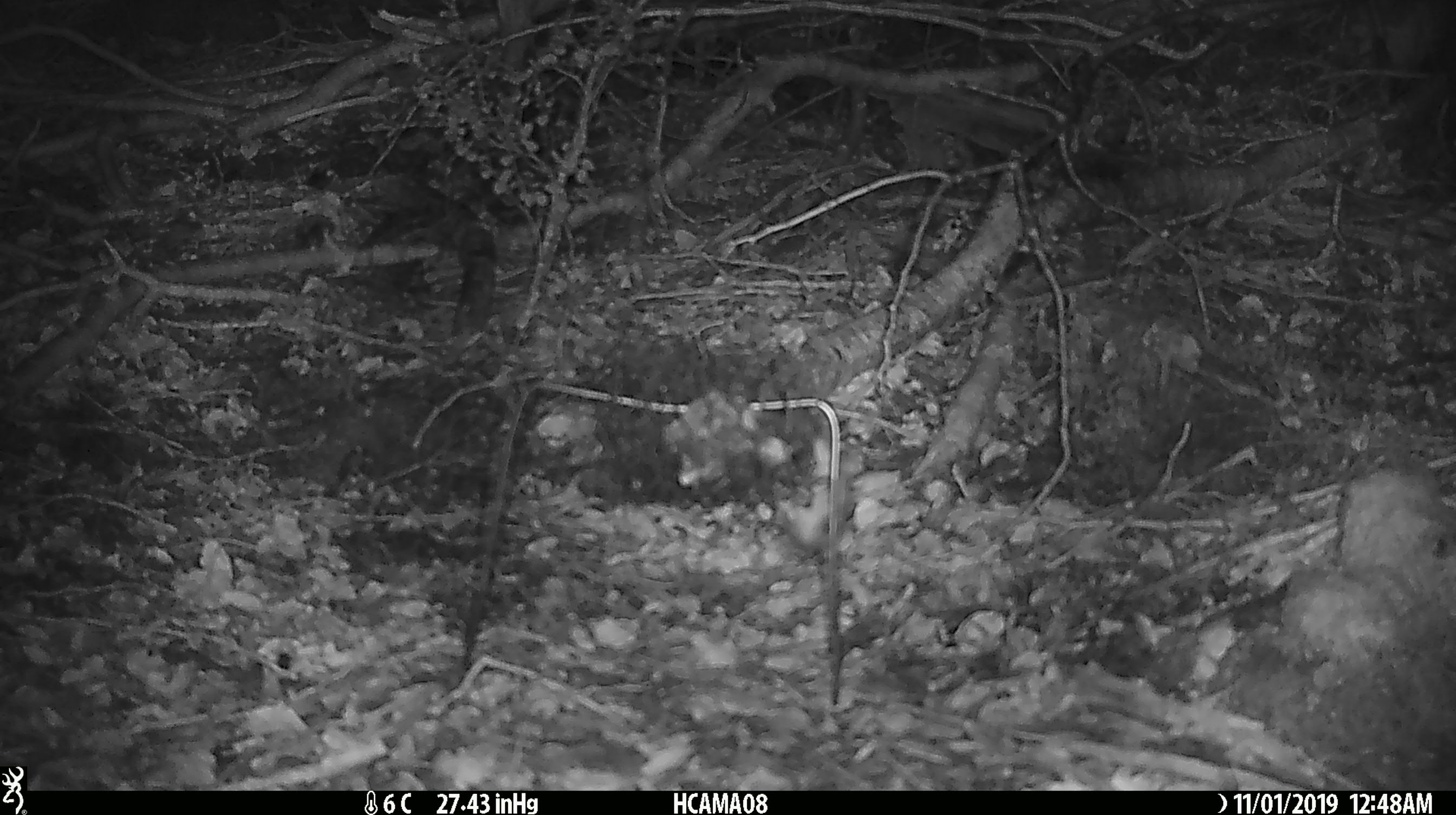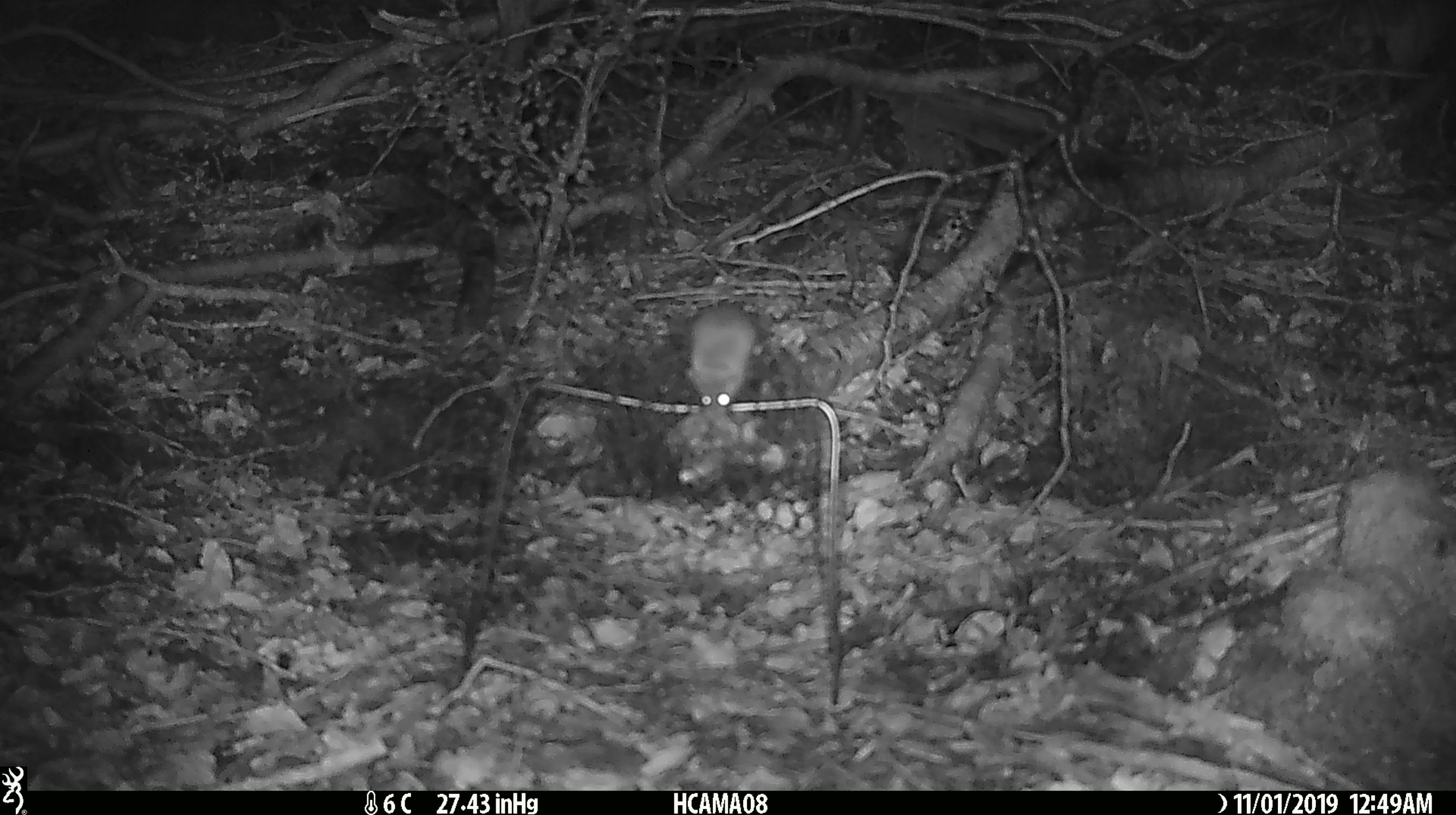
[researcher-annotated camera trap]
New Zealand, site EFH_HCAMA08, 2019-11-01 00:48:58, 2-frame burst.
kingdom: Animalia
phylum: Chordata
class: Mammalia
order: Rodentia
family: Muridae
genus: Mus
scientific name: Mus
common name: mouse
Mouse (Mus).